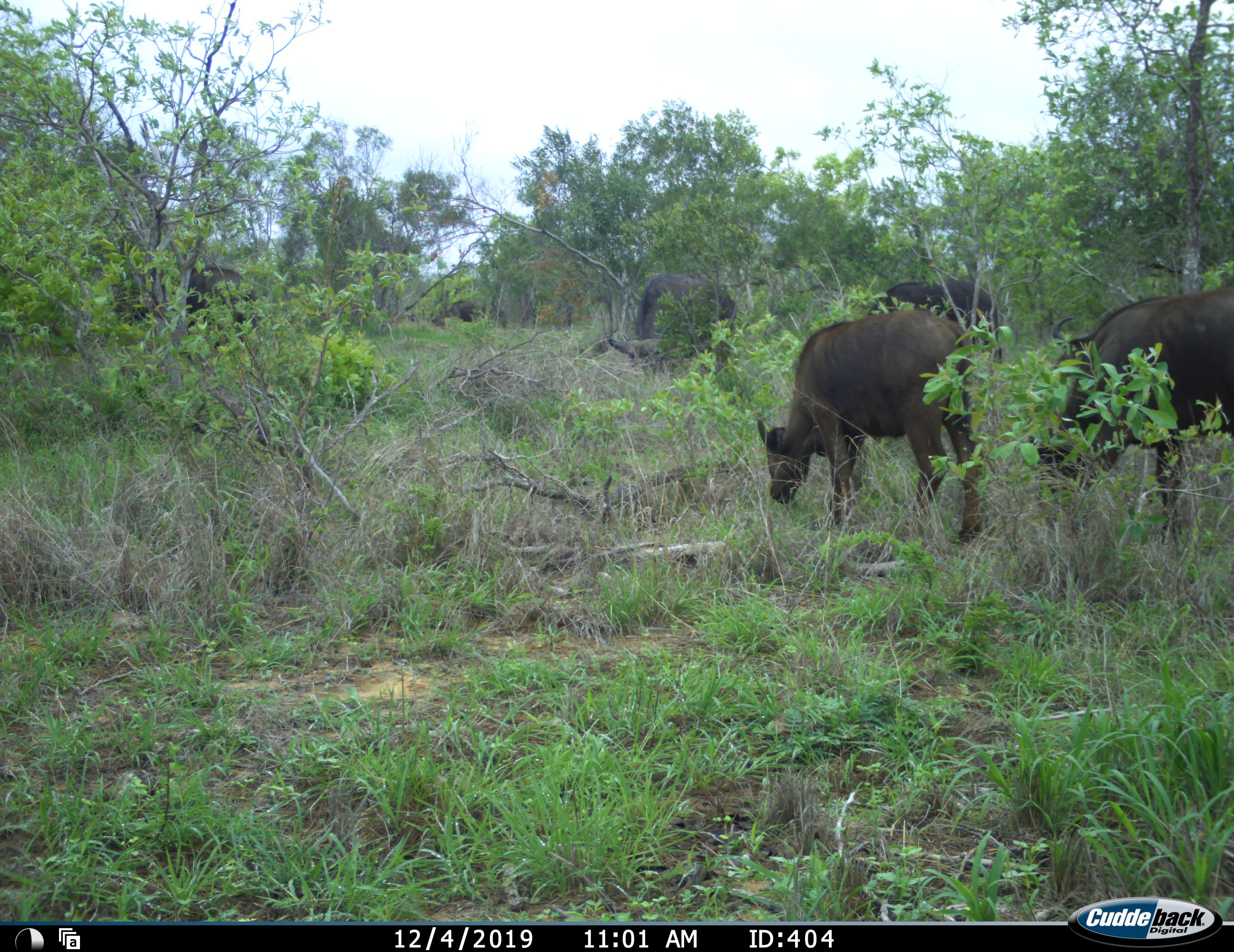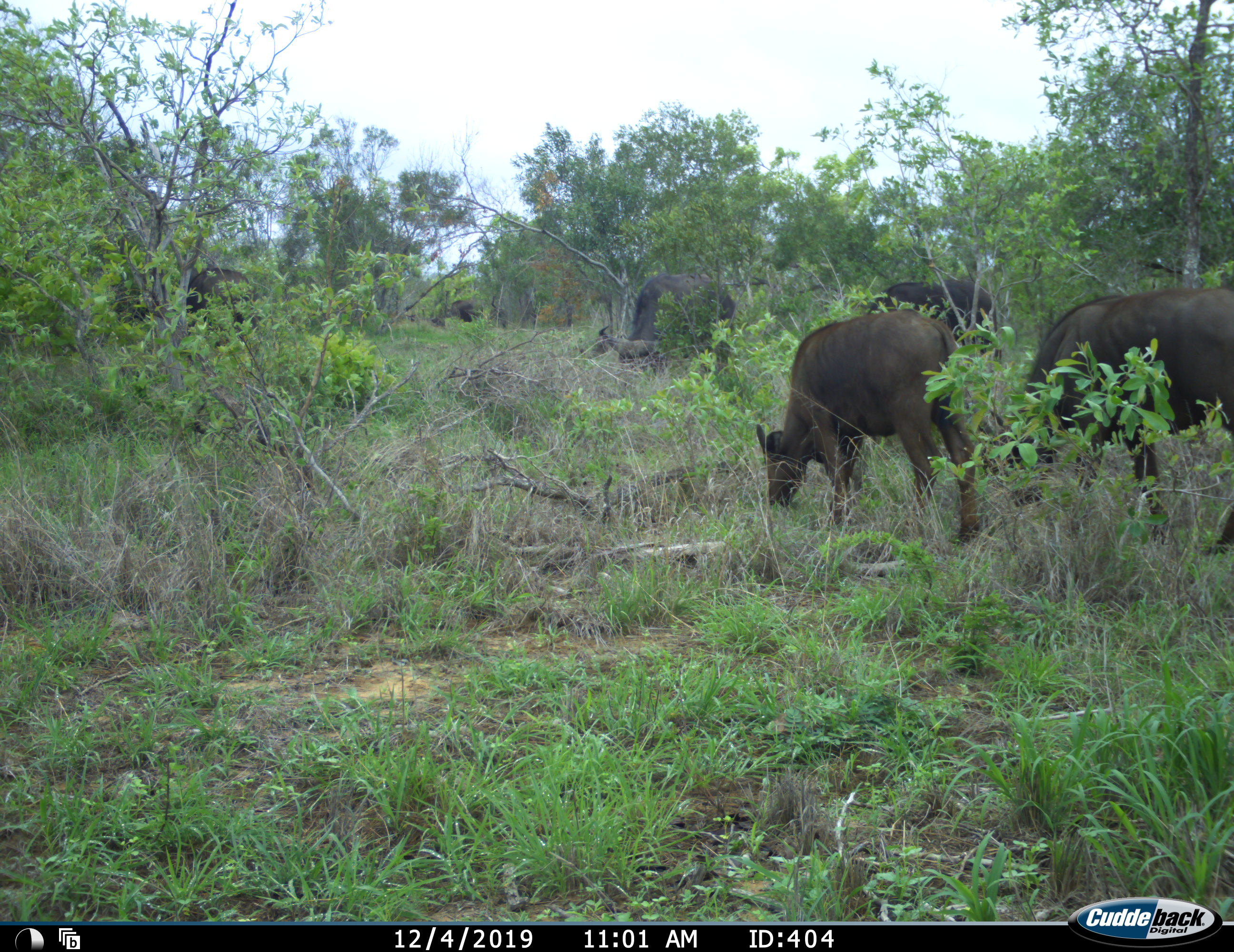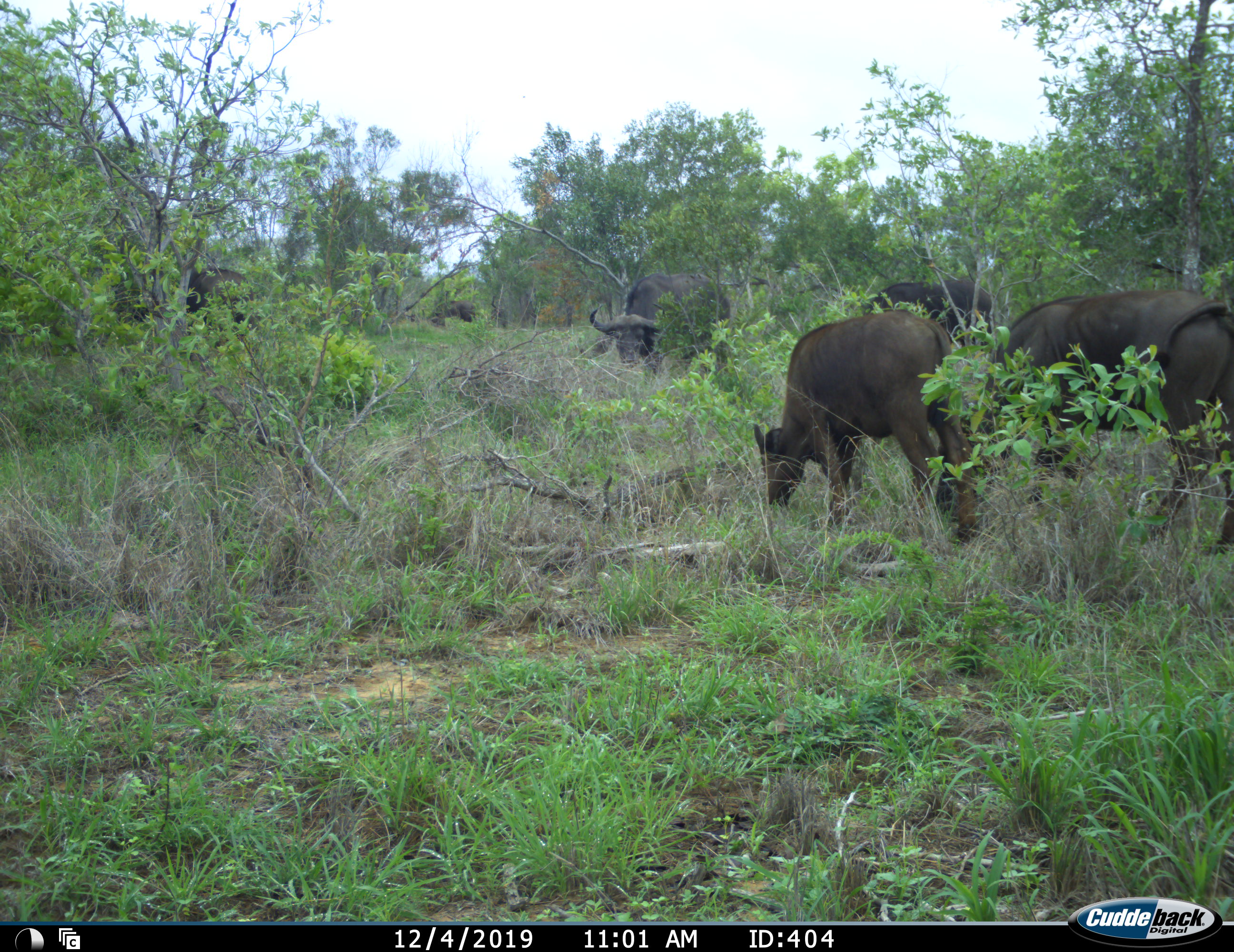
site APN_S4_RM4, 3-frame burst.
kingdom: Animalia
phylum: Chordata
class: Mammalia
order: Artiodactyla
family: Bovidae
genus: Syncerus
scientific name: Syncerus caffer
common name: african buffalo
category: buffalo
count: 6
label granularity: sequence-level